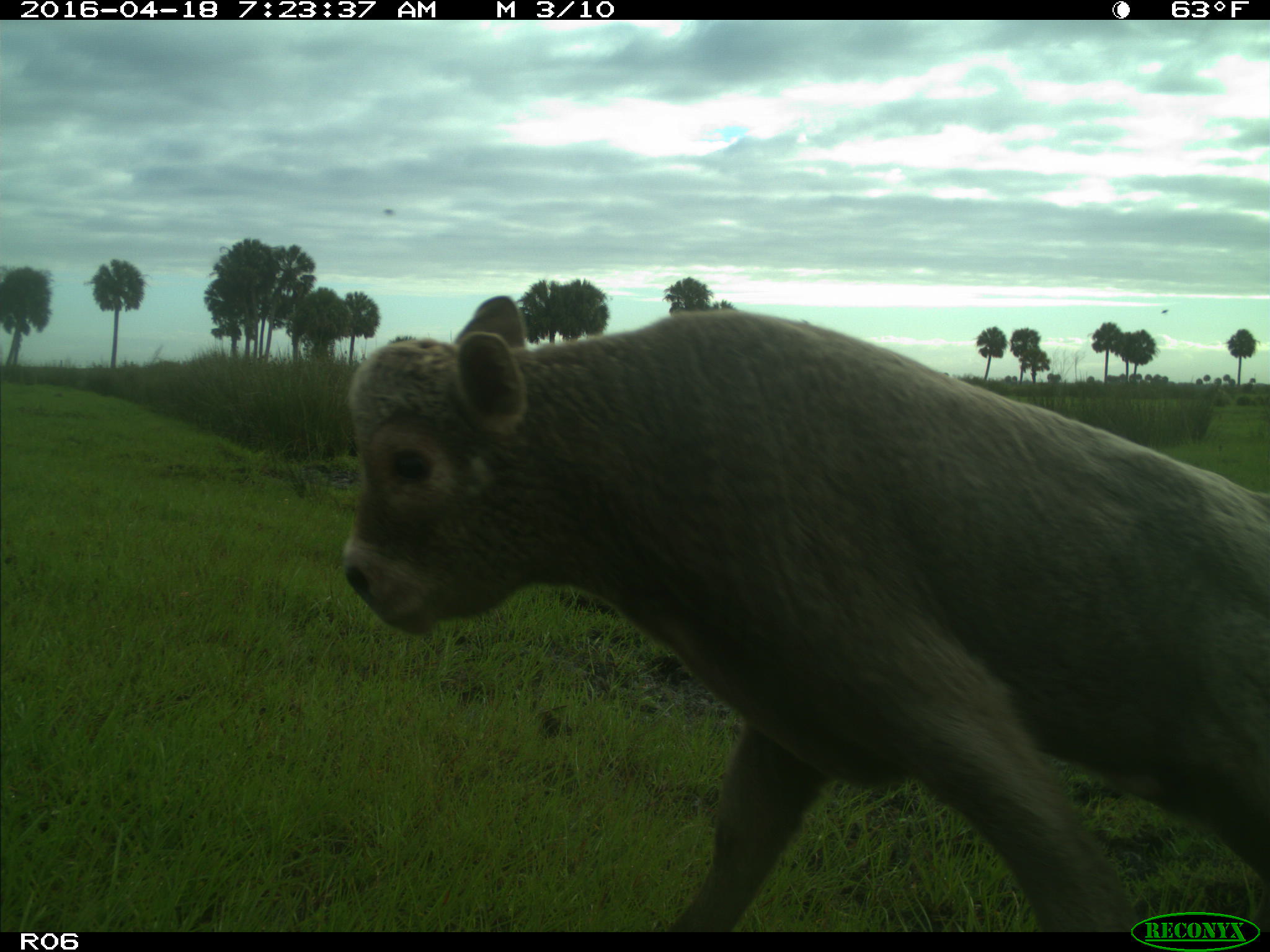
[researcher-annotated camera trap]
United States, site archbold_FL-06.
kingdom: Animalia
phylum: Chordata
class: Mammalia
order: Artiodactyla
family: Bovidae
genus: Bos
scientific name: Bos taurus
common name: domestic cow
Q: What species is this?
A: Bos taurus (domestic cow).